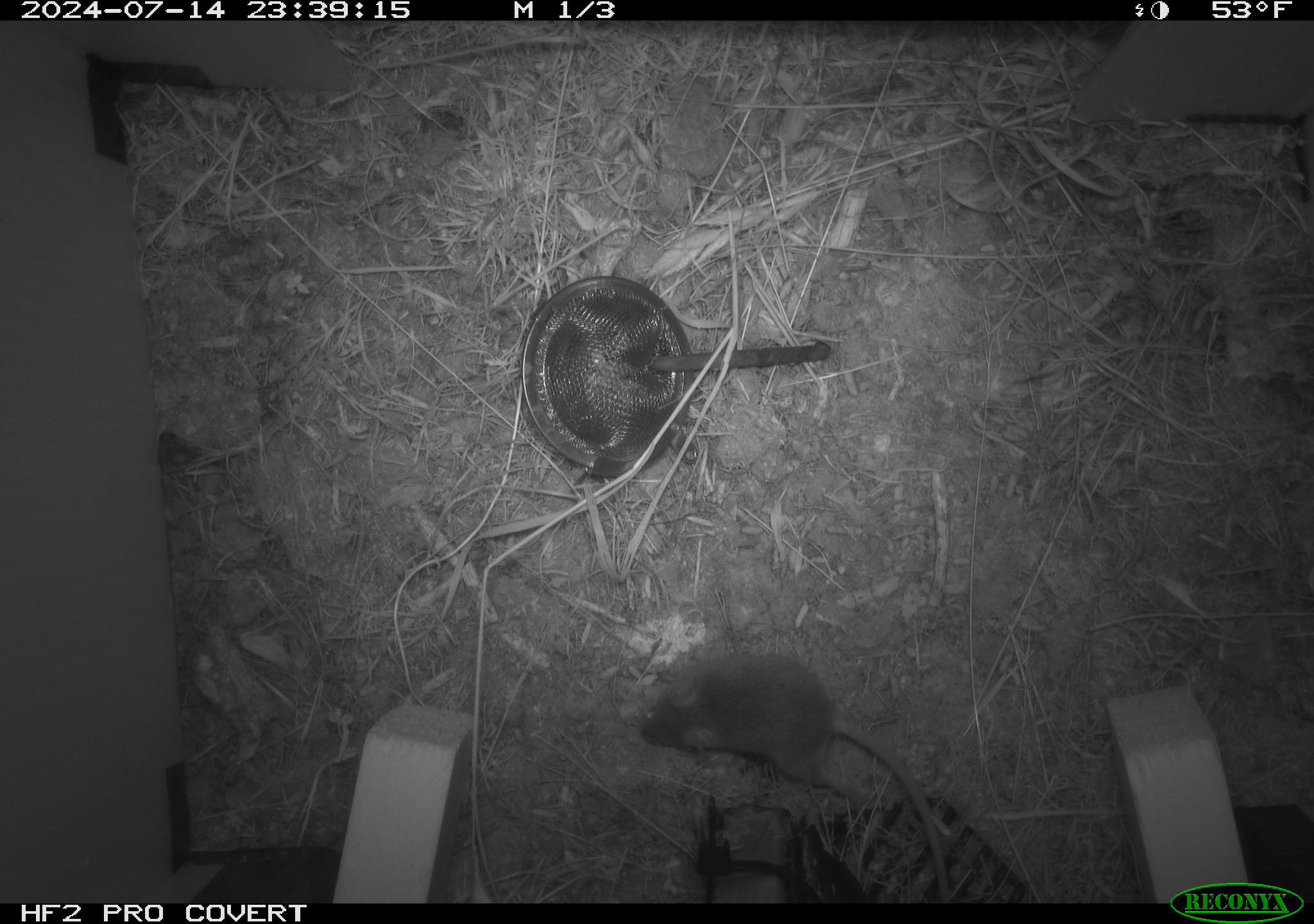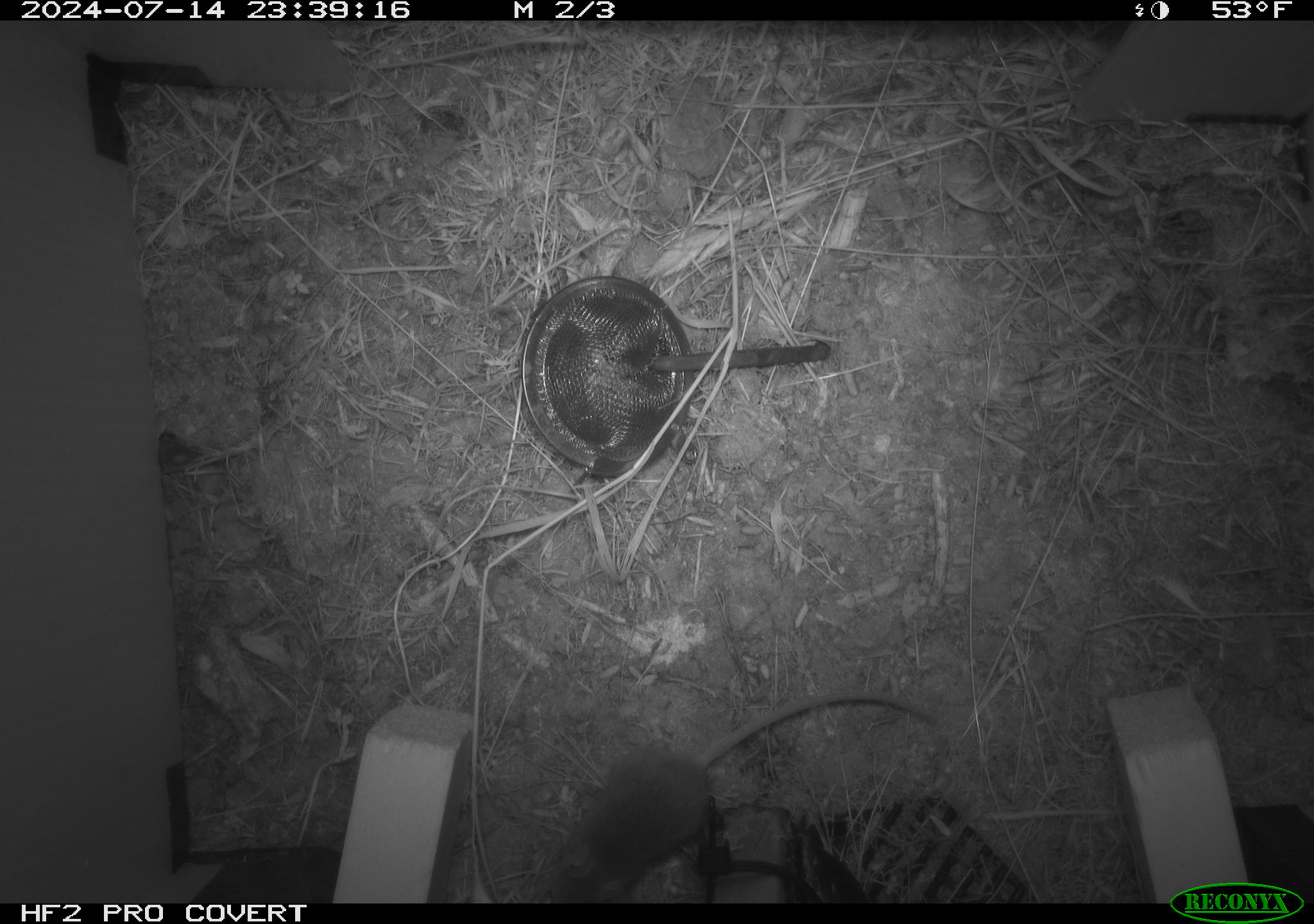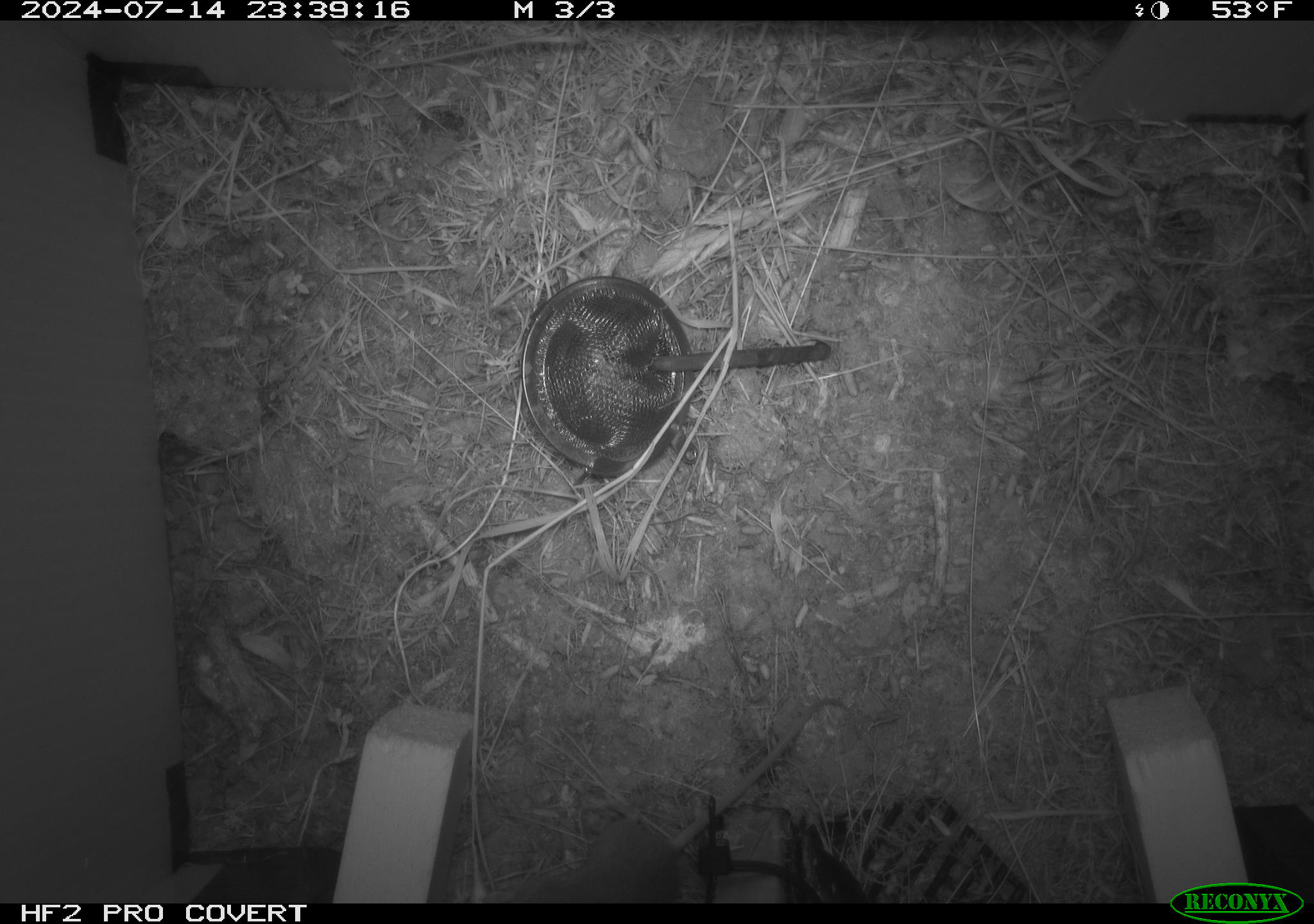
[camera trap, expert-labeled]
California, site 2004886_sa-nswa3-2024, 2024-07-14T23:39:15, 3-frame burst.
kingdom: Animalia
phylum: Chordata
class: Mammalia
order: Rodentia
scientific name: Rodentia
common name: rodent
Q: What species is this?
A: Rodent (Rodentia).